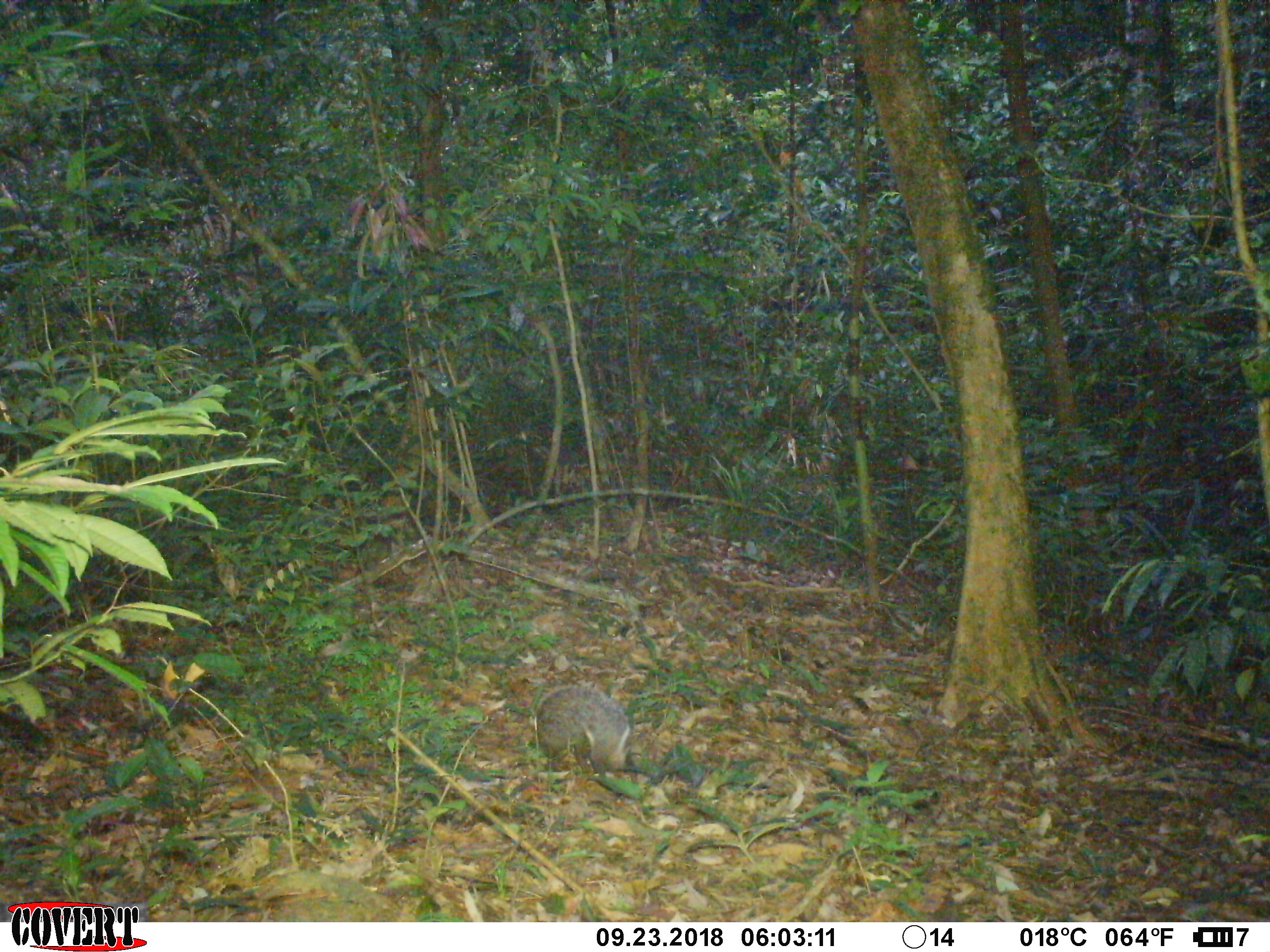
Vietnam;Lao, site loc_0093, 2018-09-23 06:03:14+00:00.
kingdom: Animalia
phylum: Chordata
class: Mammalia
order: Carnivora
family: Herpestidae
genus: Urva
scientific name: Urva urva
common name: crab-eating mongoose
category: crab eating mongoose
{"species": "crab eating mongoose (crab-eating mongoose) (Urva urva)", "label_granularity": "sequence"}